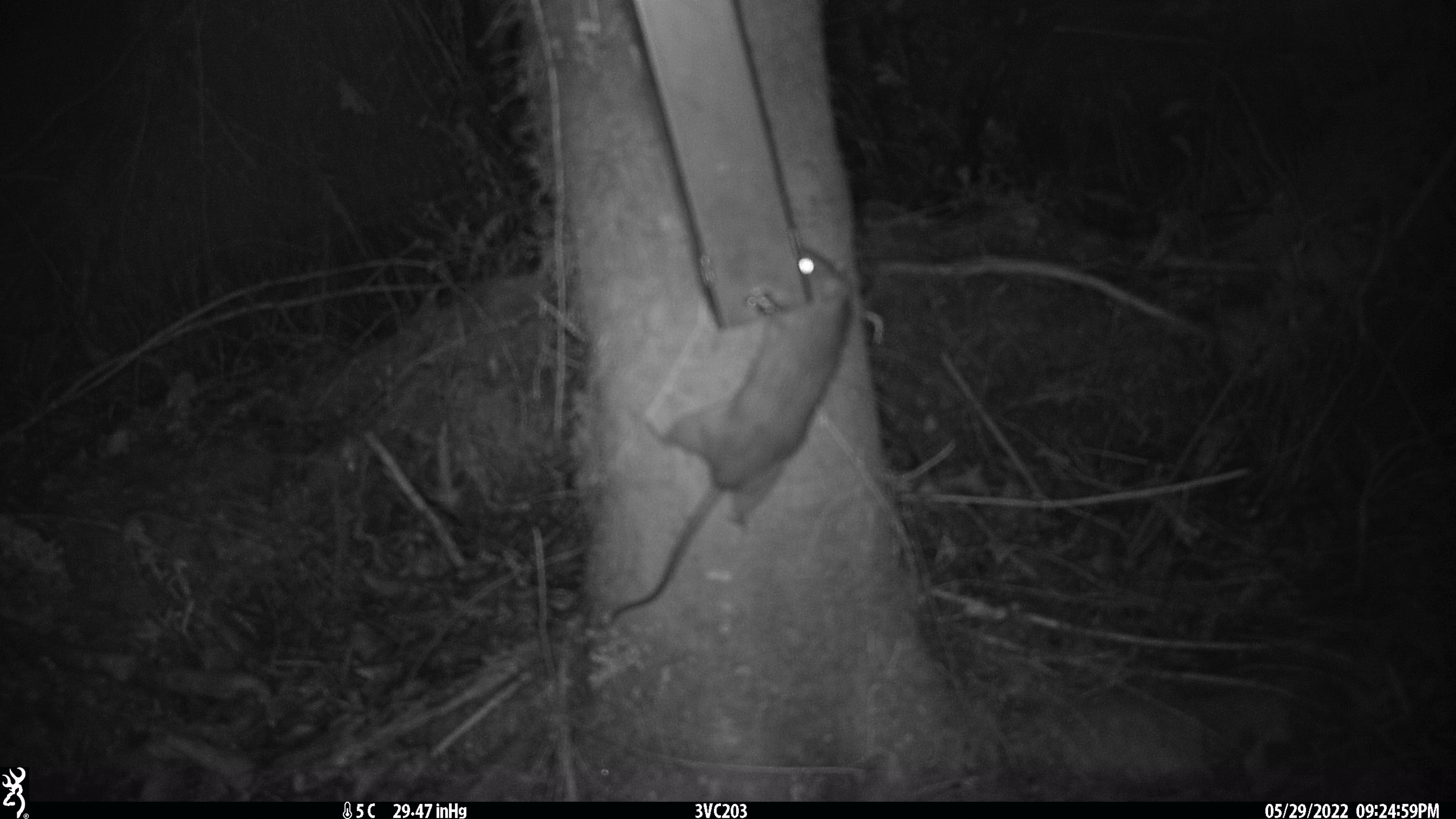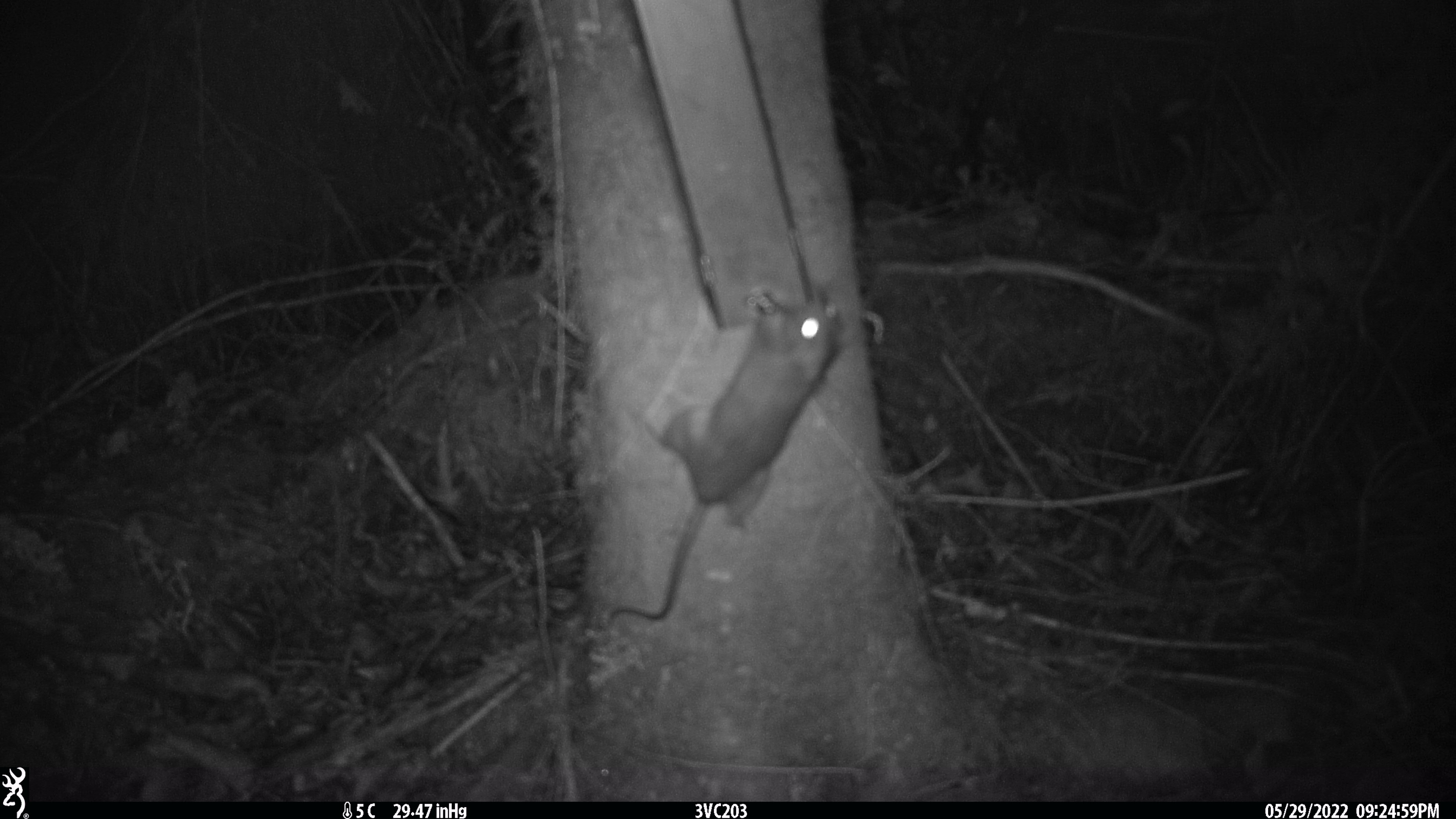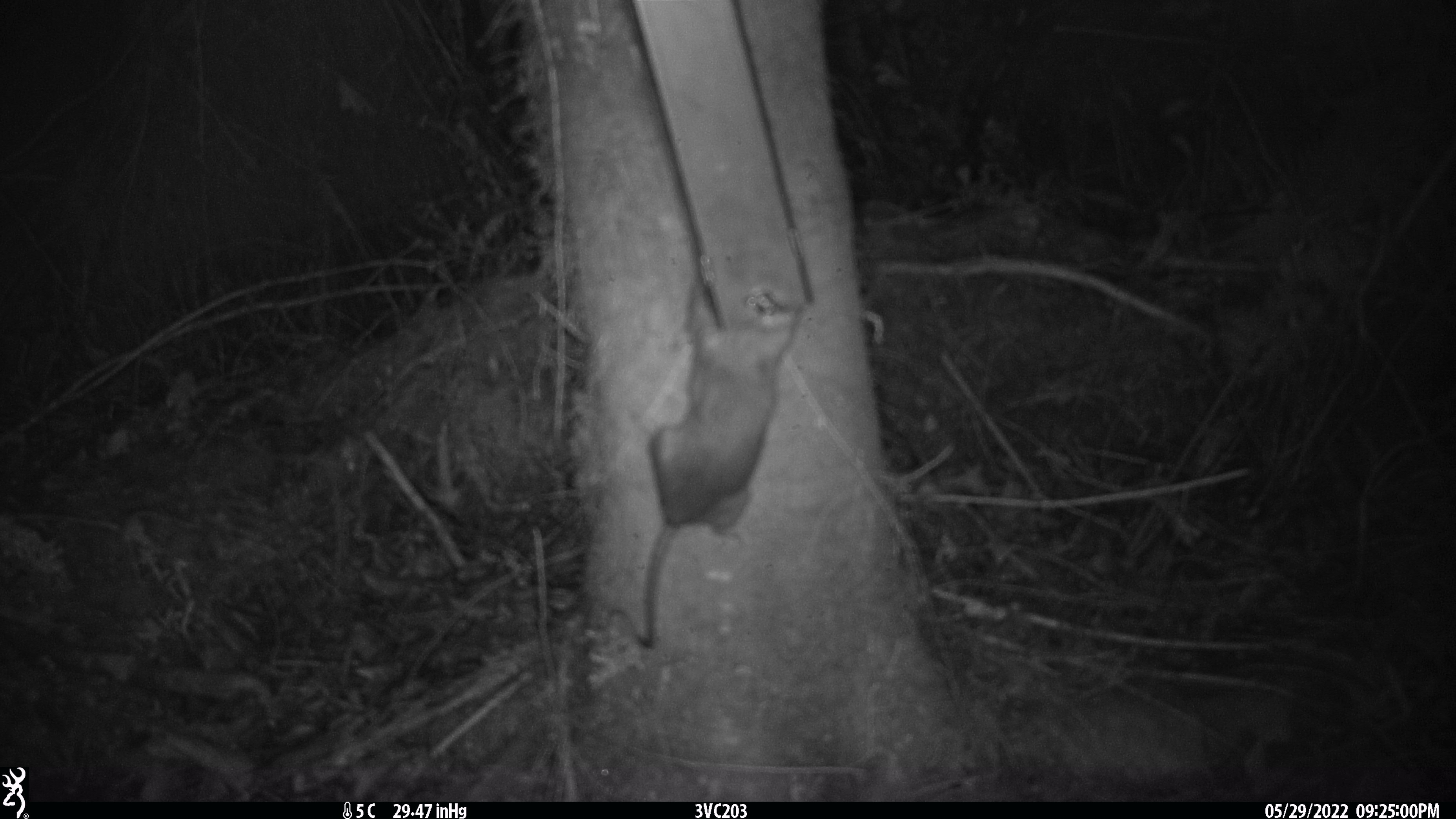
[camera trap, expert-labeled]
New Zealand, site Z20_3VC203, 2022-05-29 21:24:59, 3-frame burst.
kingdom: Animalia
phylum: Chordata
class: Mammalia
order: Rodentia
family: Muridae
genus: Rattus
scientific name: Rattus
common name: rat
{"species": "rat (Rattus)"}